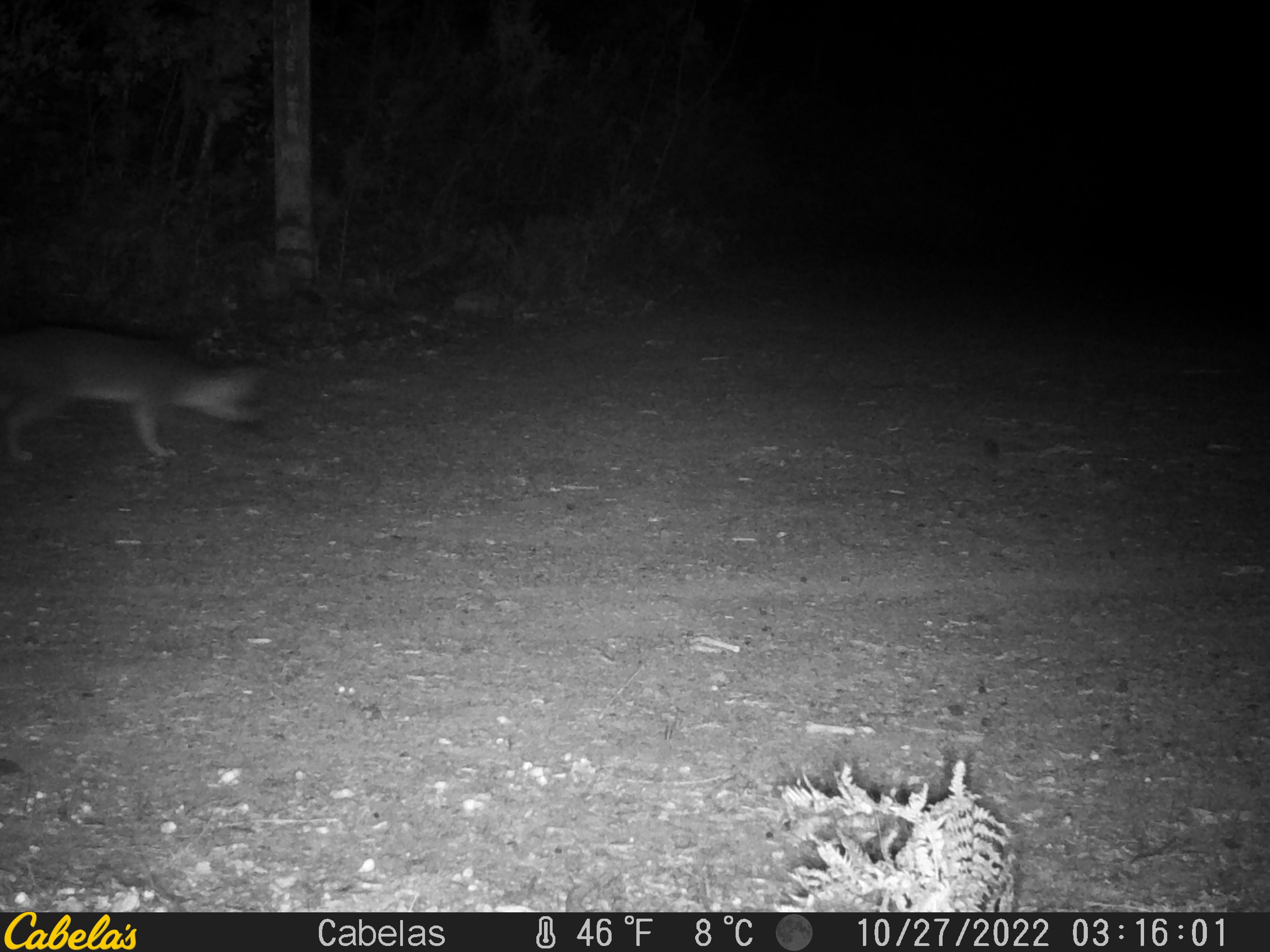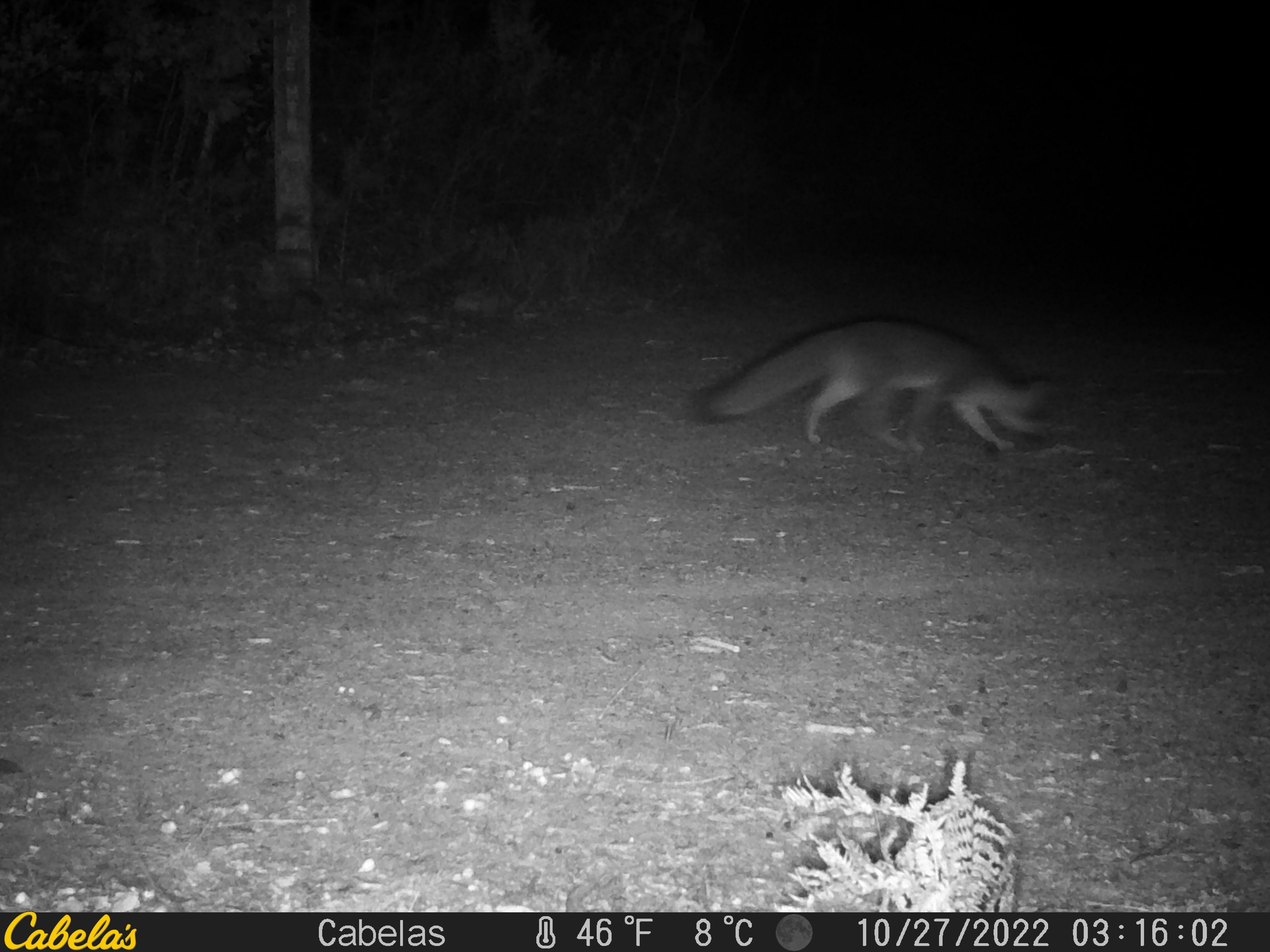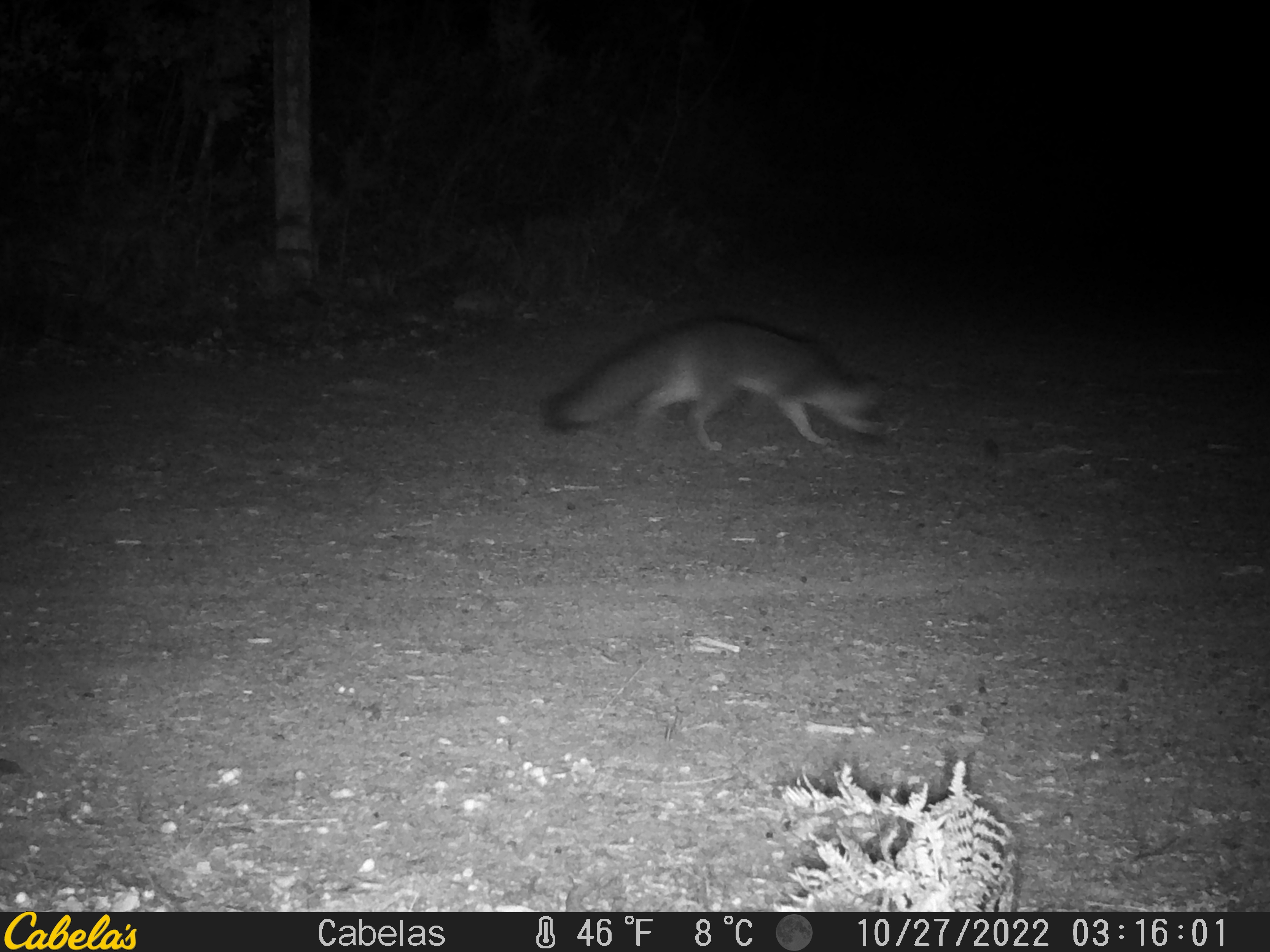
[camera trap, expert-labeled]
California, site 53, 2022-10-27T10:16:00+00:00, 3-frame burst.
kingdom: Animalia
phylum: Chordata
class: Mammalia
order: Carnivora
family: Canidae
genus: Urocyon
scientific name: Urocyon cinereoargenteus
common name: gray fox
Gray fox (Urocyon cinereoargenteus).